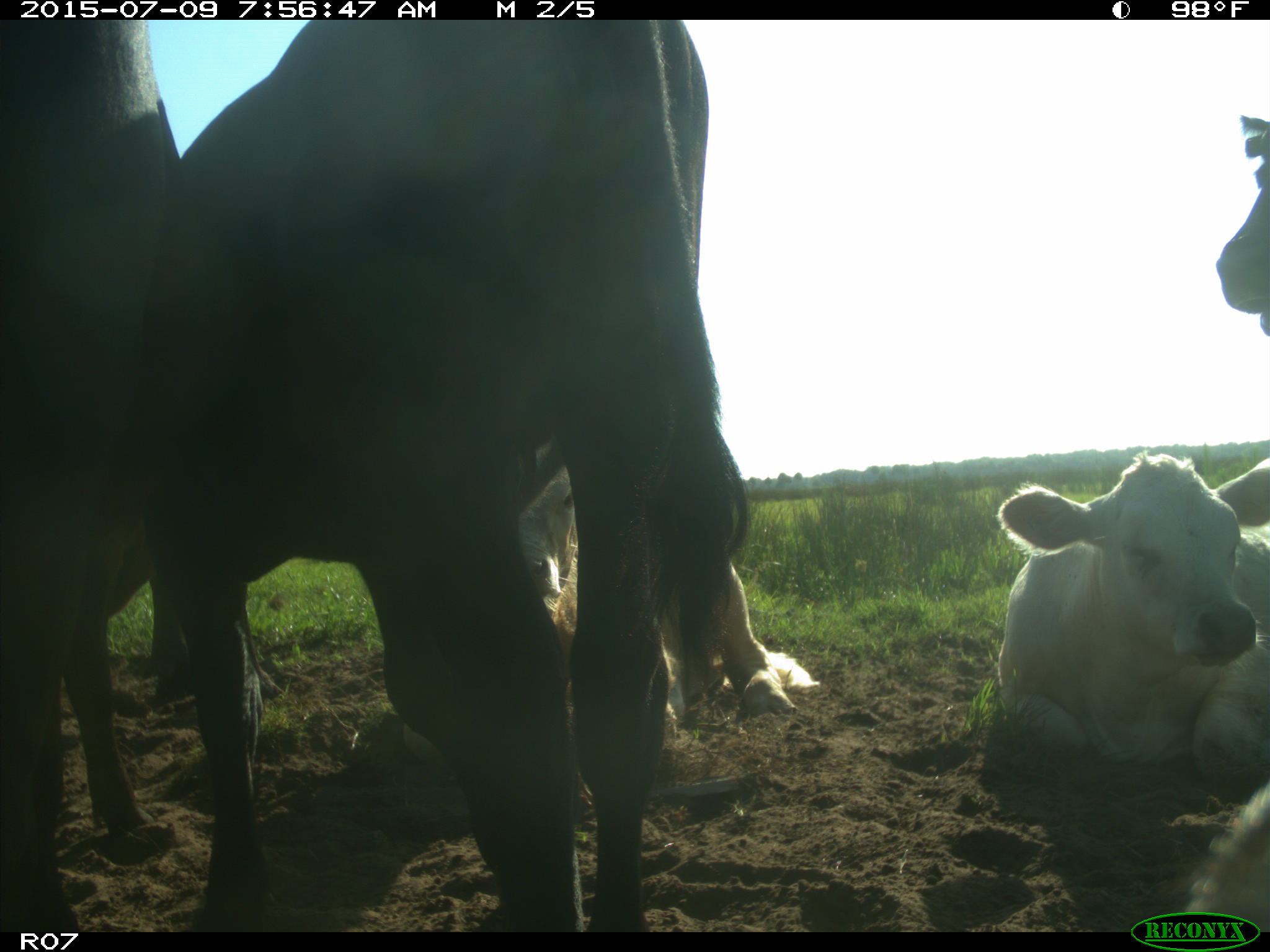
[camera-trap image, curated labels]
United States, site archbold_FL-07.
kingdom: Animalia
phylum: Chordata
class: Mammalia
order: Artiodactyla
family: Bovidae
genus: Bos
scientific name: Bos taurus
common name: domestic cow